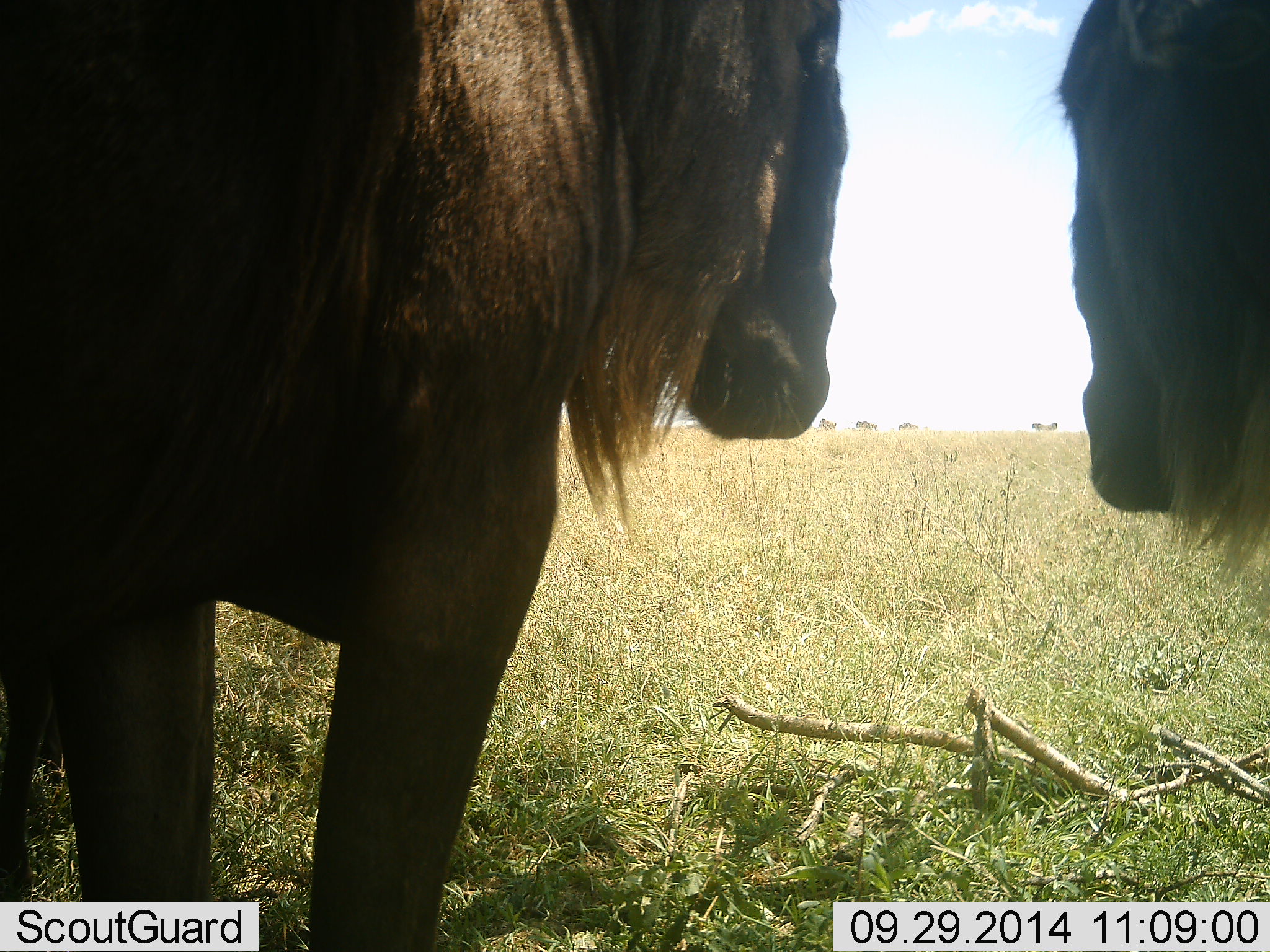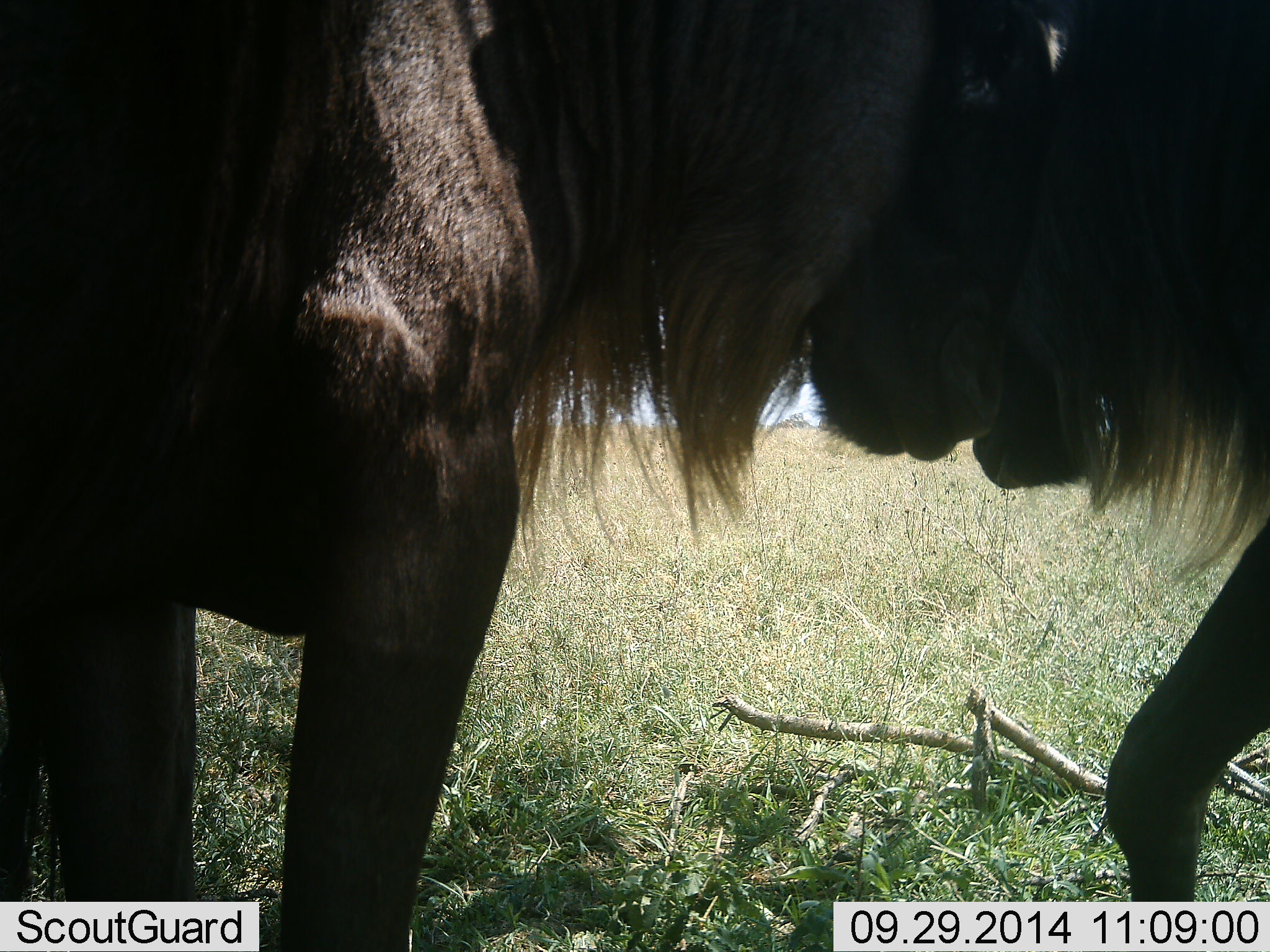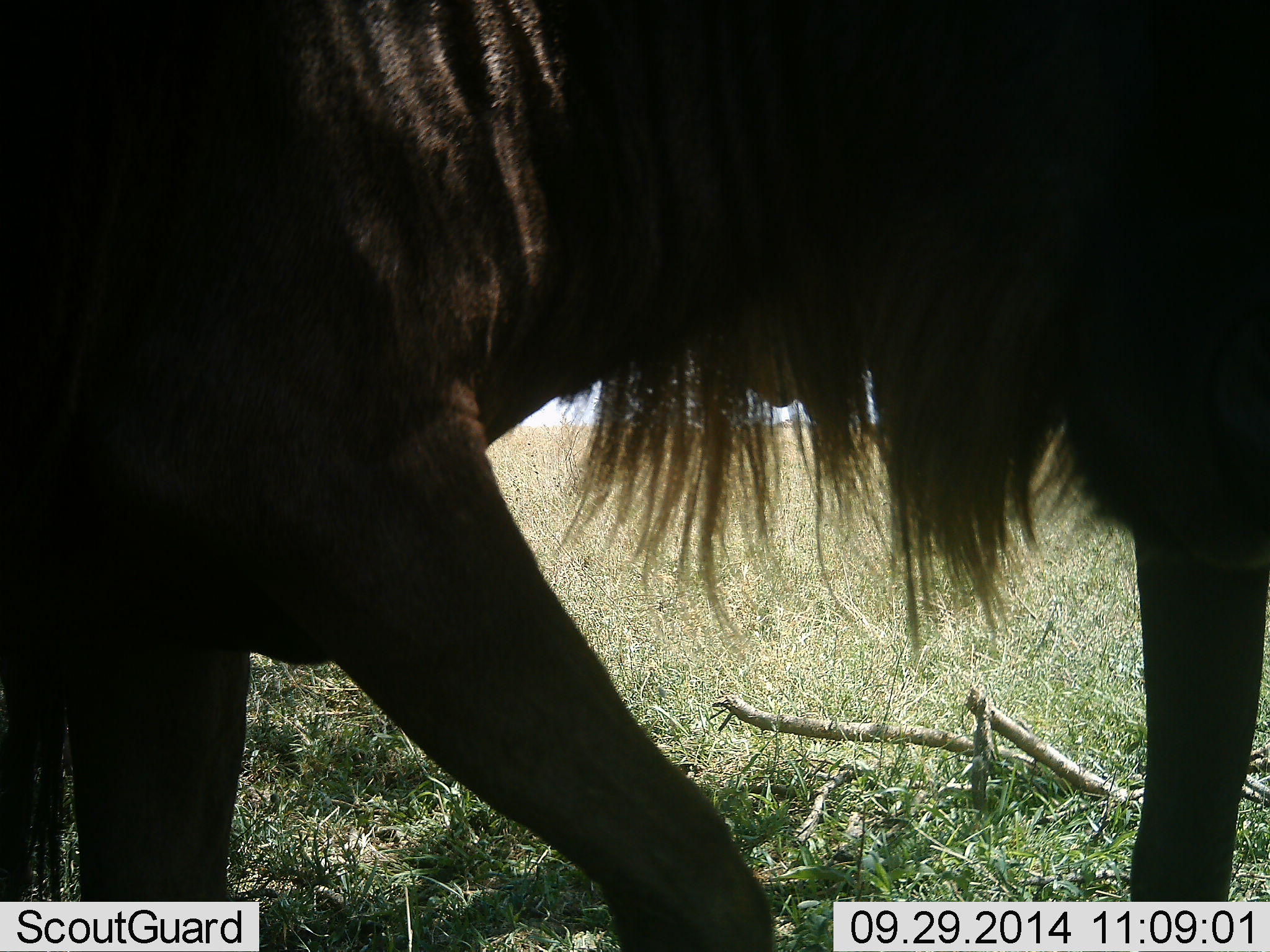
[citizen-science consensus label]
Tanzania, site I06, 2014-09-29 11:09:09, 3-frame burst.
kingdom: Animalia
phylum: Chordata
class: Mammalia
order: Artiodactyla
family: Bovidae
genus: Connochaetes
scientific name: Connochaetes taurinus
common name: blue wildebeest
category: wildebeest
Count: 2.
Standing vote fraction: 50%.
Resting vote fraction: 0%.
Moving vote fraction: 40%.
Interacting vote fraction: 60%.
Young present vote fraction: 0%.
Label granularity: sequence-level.